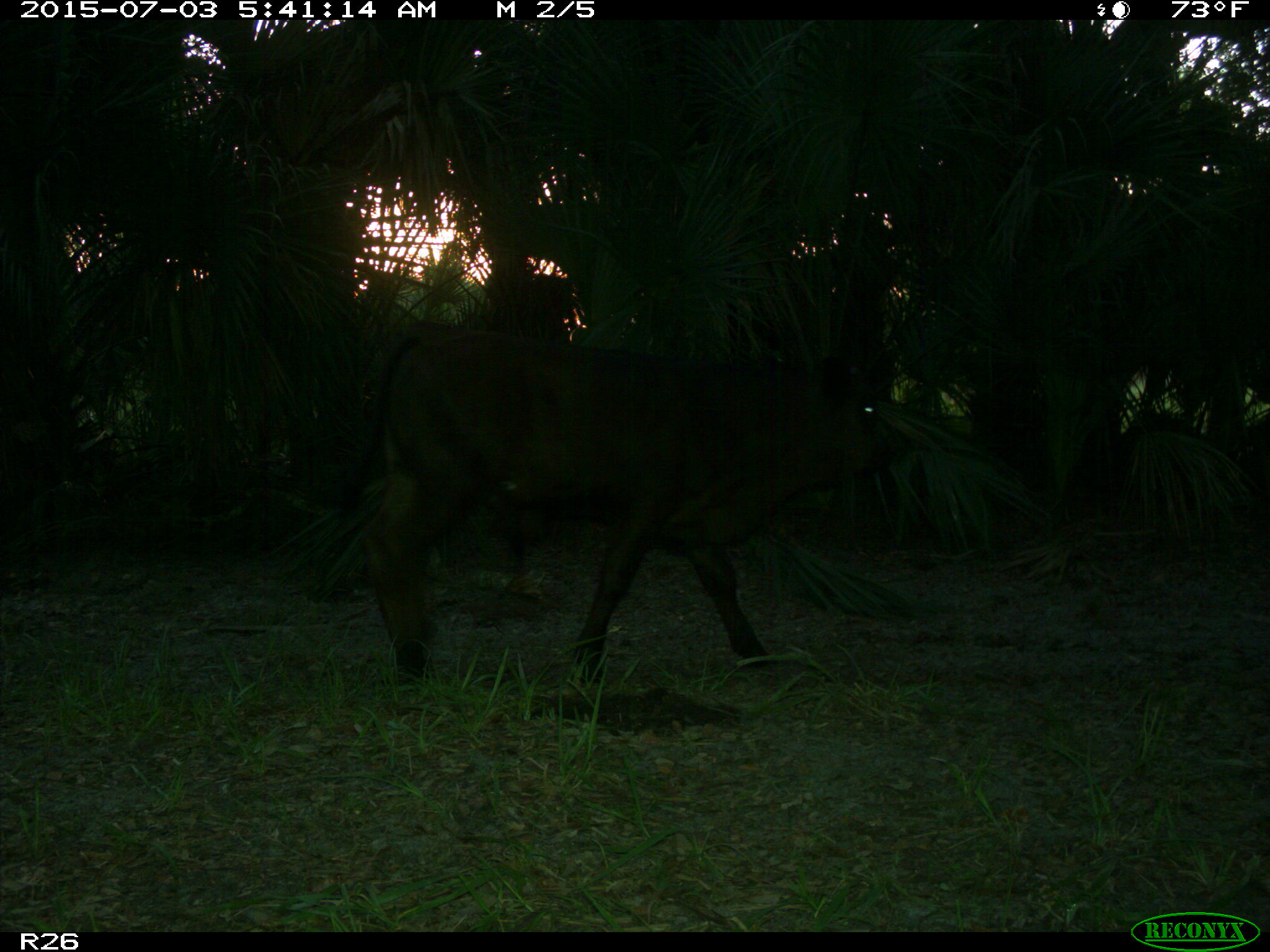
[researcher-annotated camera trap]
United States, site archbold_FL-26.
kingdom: Animalia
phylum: Chordata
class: Mammalia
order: Artiodactyla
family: Bovidae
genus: Bos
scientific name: Bos taurus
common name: domestic cow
Bos taurus (domestic cow).